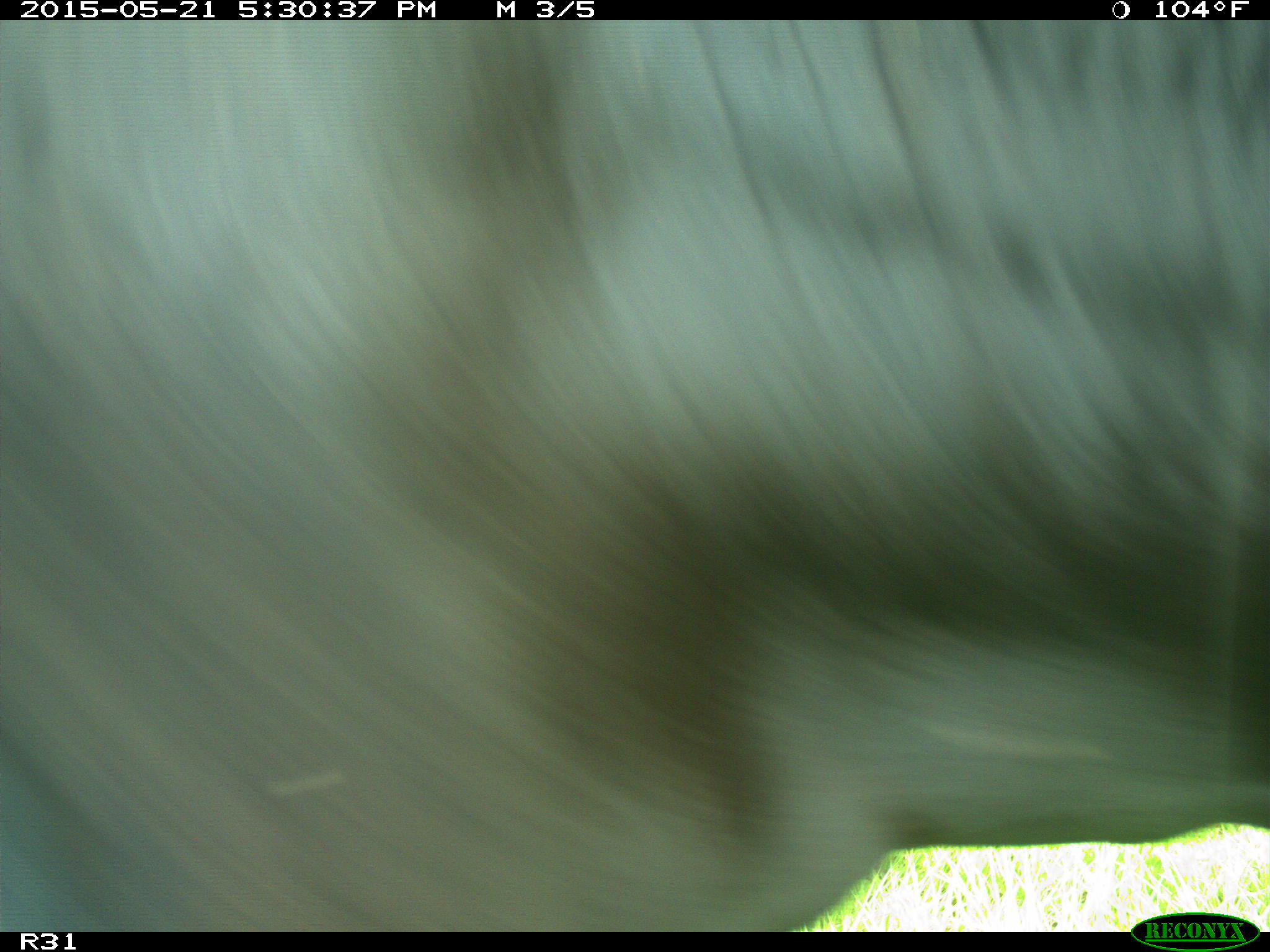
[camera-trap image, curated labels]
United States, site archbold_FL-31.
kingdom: Animalia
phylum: Chordata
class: Mammalia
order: Artiodactyla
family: Bovidae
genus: Bos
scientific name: Bos taurus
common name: domestic cow